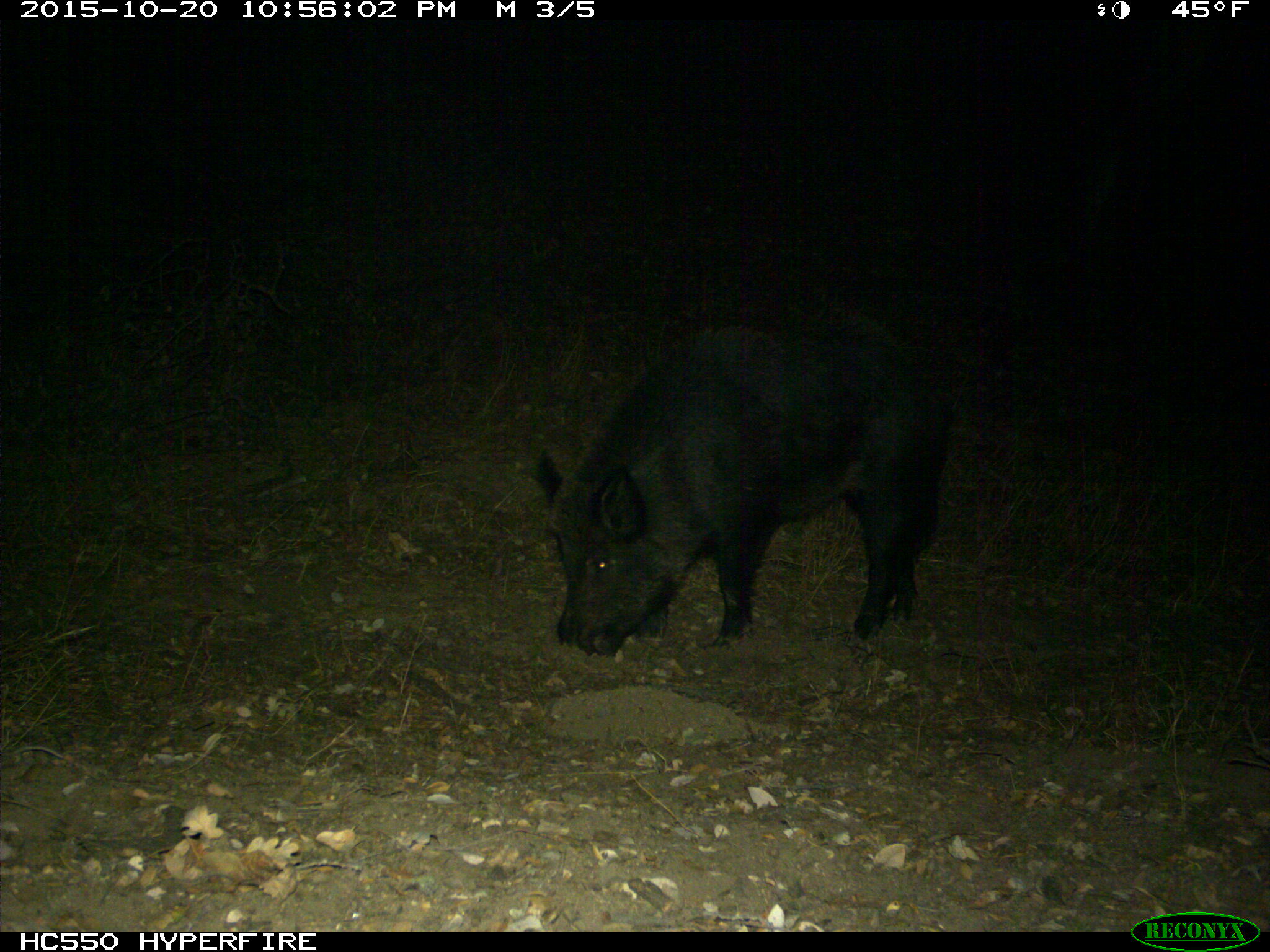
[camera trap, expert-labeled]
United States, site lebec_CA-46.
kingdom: Animalia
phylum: Chordata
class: Mammalia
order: Artiodactyla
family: Suidae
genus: Sus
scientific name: Sus scrofa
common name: wild boar